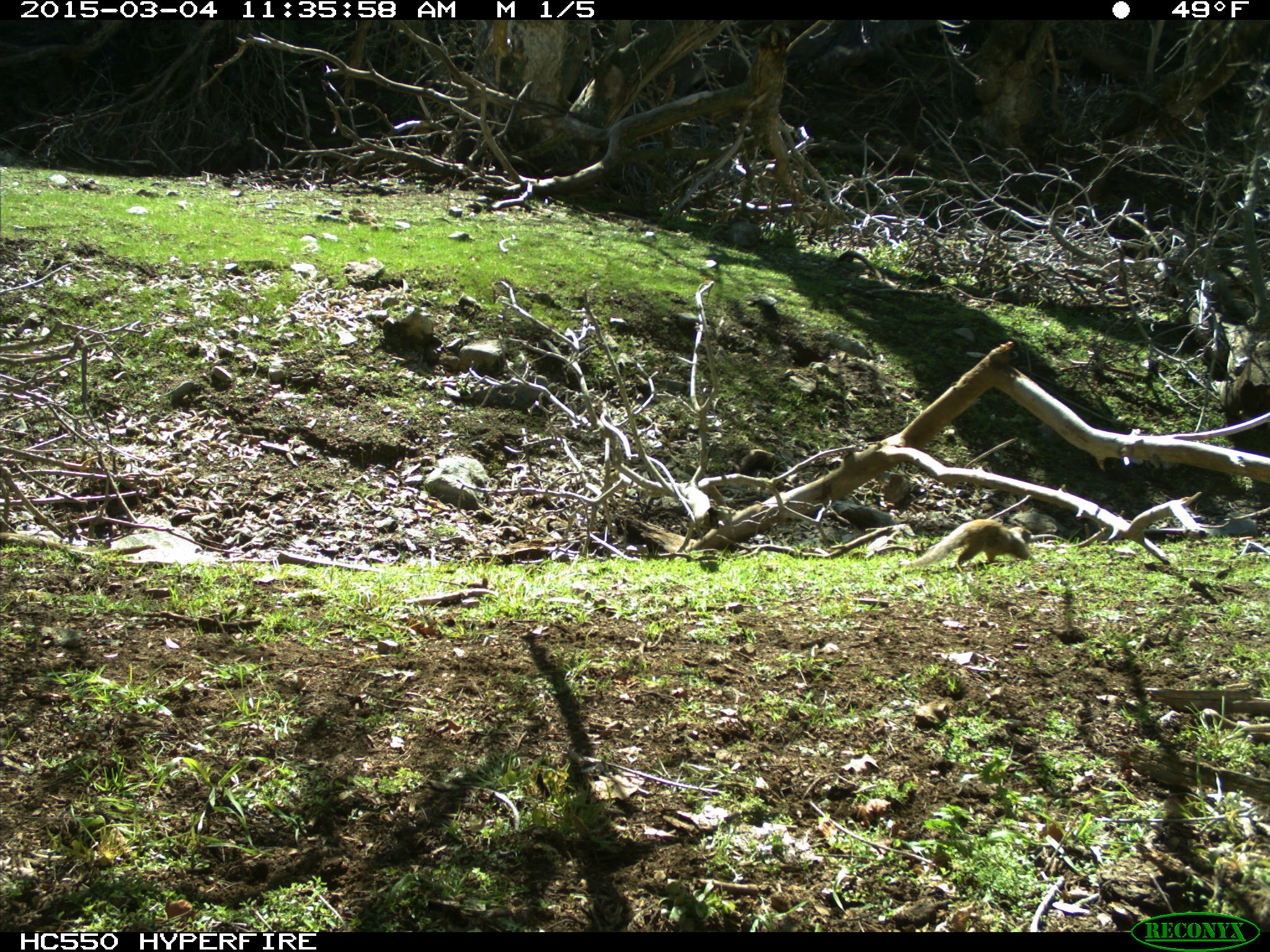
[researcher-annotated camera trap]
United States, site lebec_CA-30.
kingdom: Animalia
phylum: Chordata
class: Mammalia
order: Rodentia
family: Sciuridae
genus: Otospermophilus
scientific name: Otospermophilus beecheyi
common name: california ground squirrel